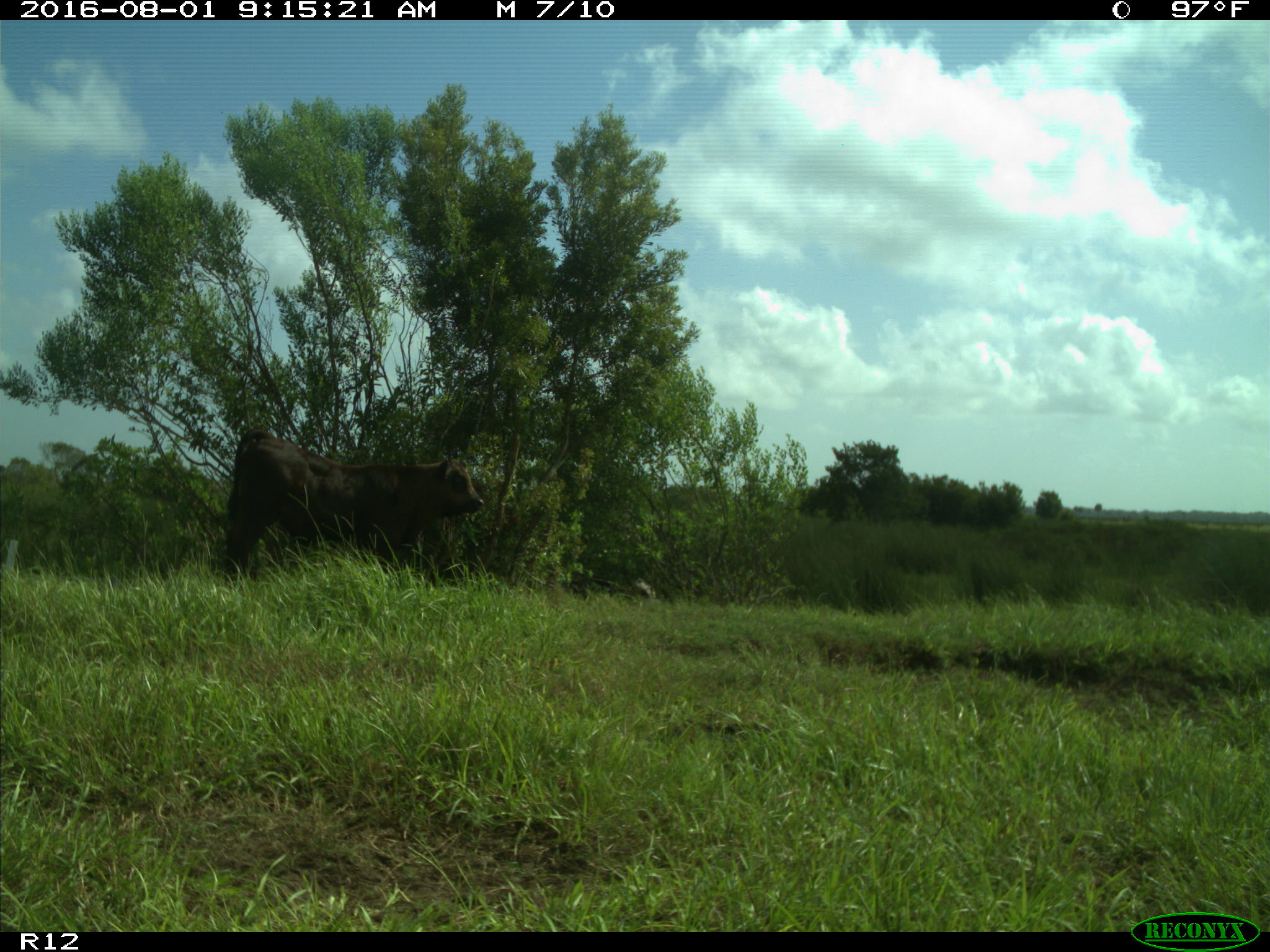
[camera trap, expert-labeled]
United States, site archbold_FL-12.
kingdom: Animalia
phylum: Chordata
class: Mammalia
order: Artiodactyla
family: Bovidae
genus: Bos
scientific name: Bos taurus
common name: domestic cow